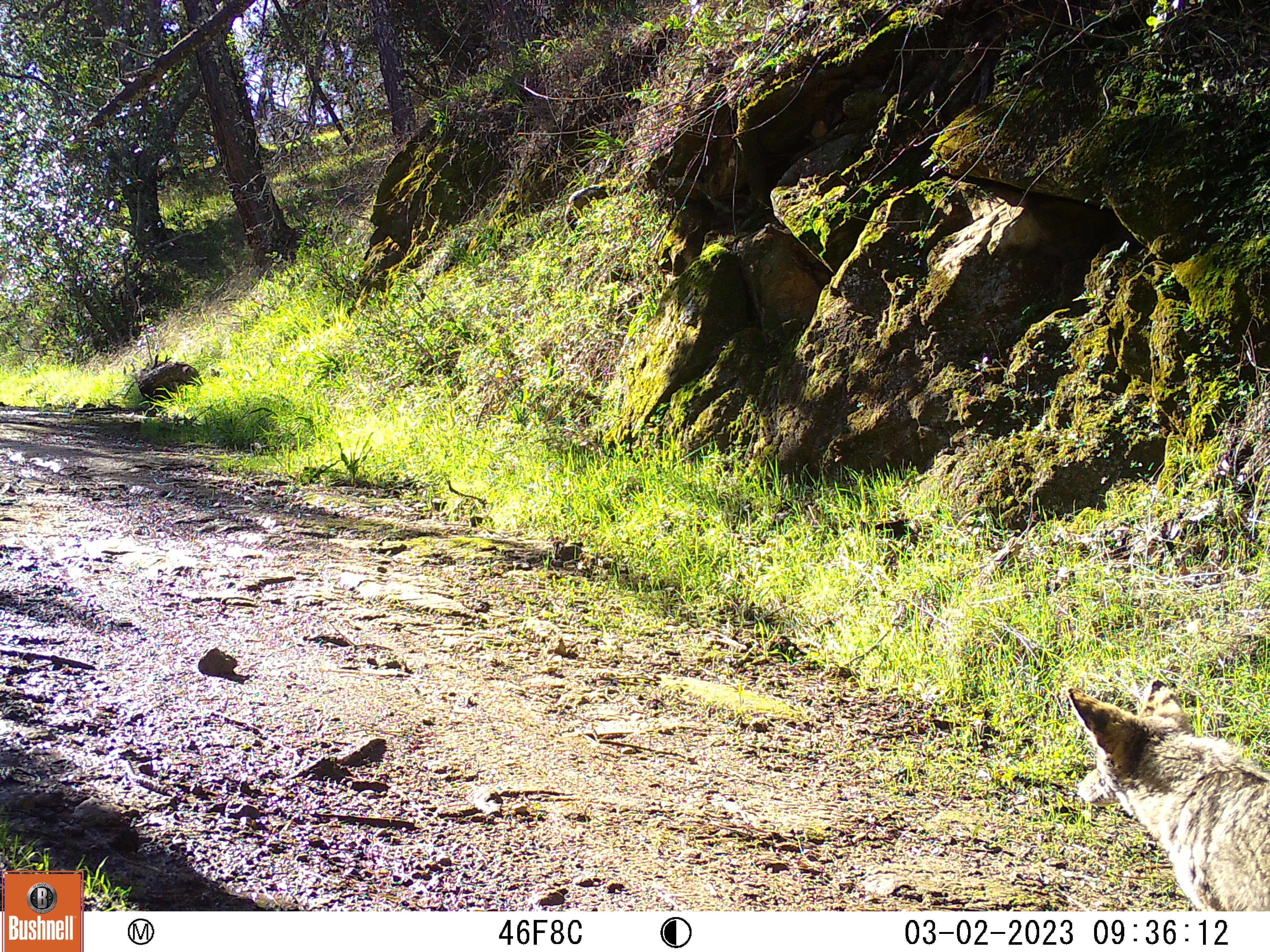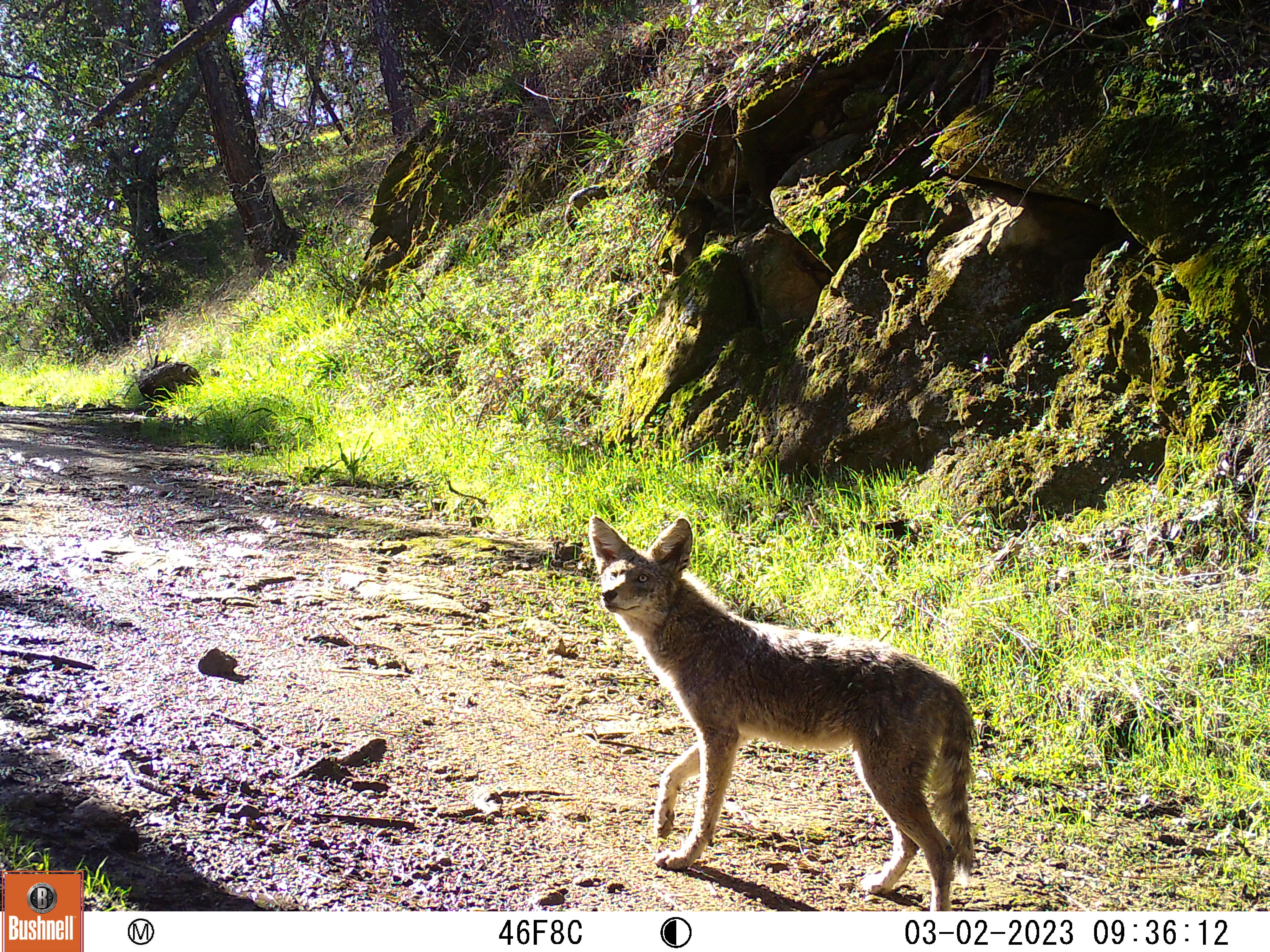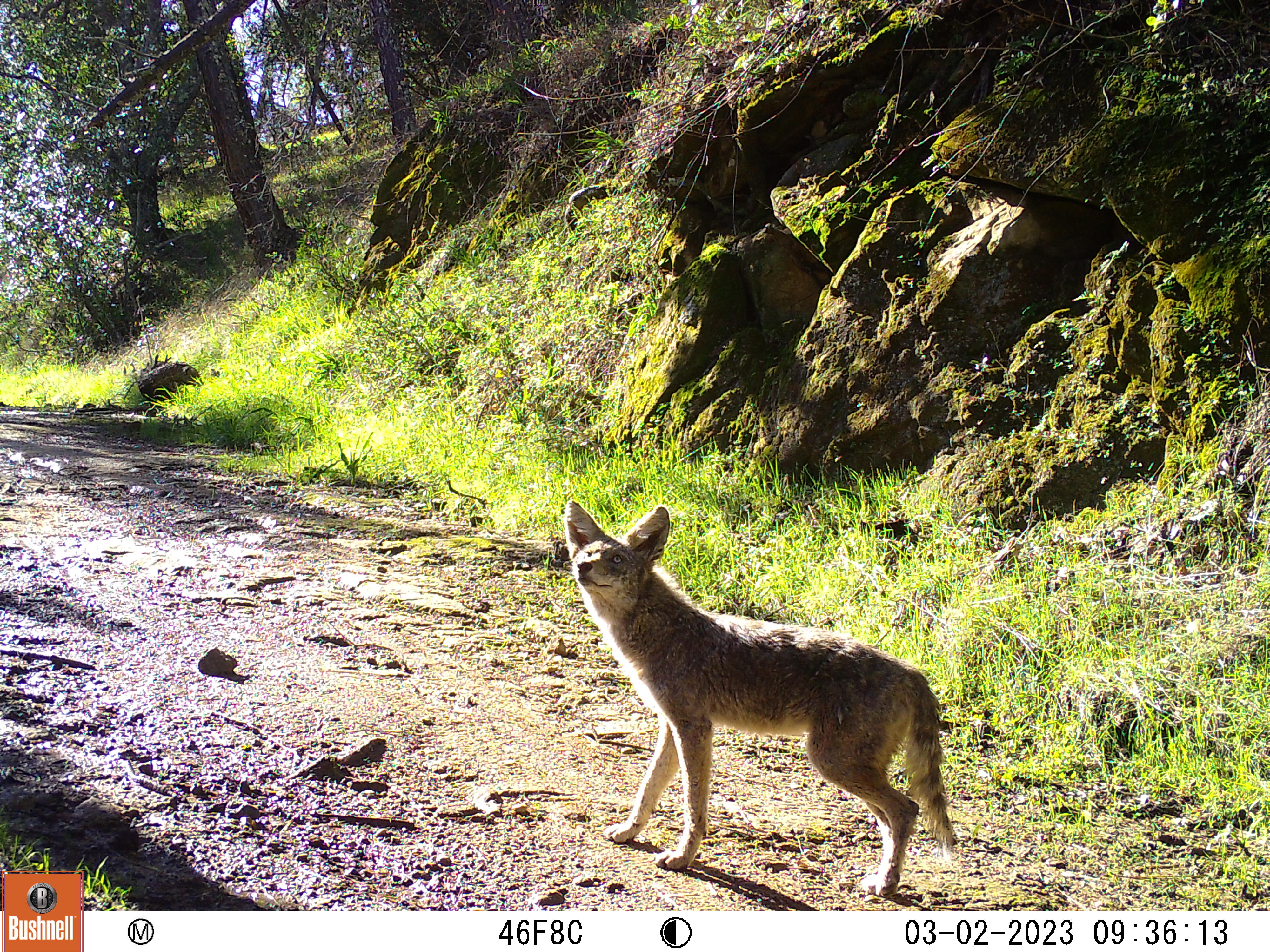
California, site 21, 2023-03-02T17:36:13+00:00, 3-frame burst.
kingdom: Animalia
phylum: Chordata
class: Mammalia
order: Carnivora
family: Canidae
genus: Canis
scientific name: Canis latrans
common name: coyote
Coyote (Canis latrans).